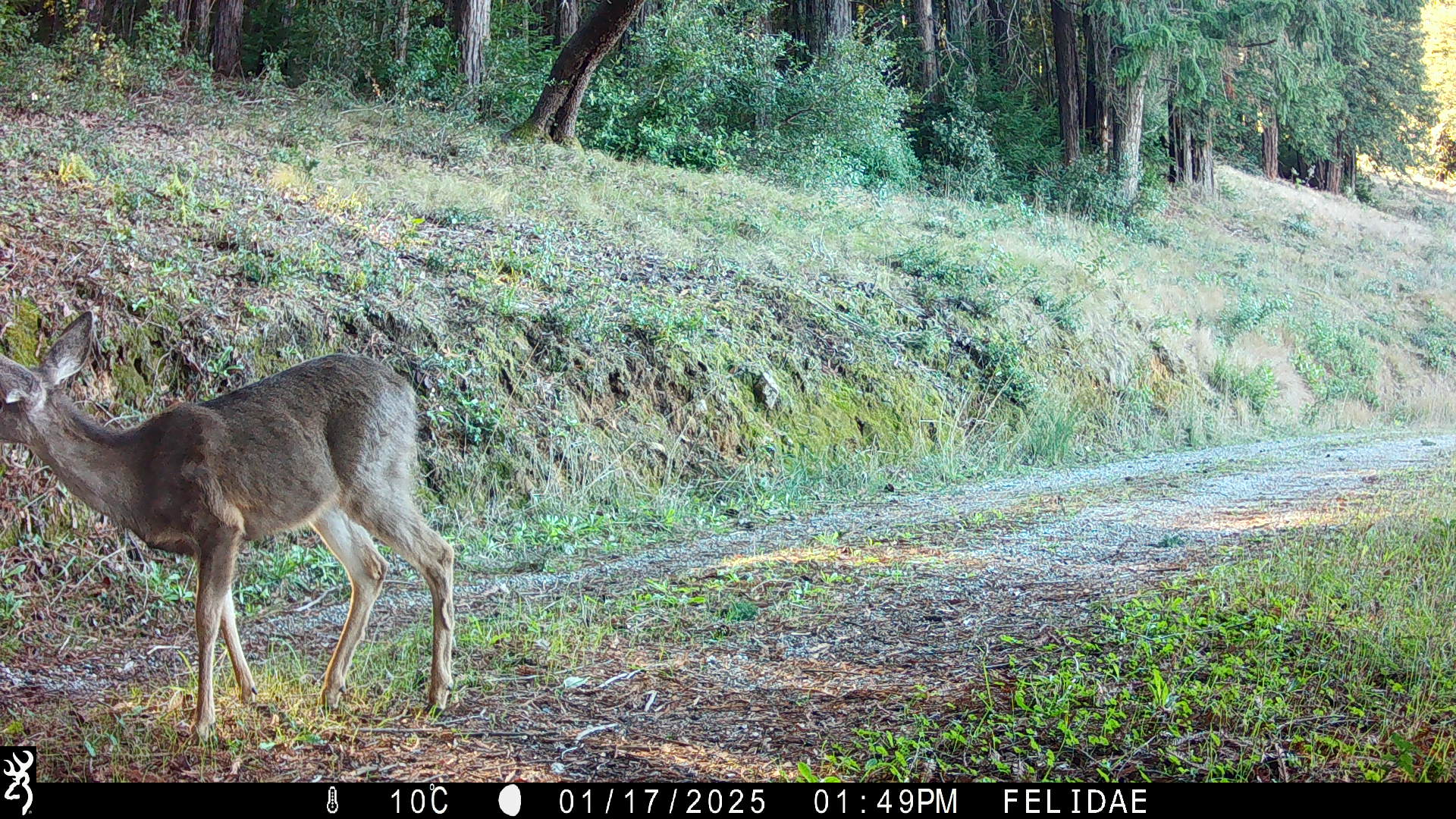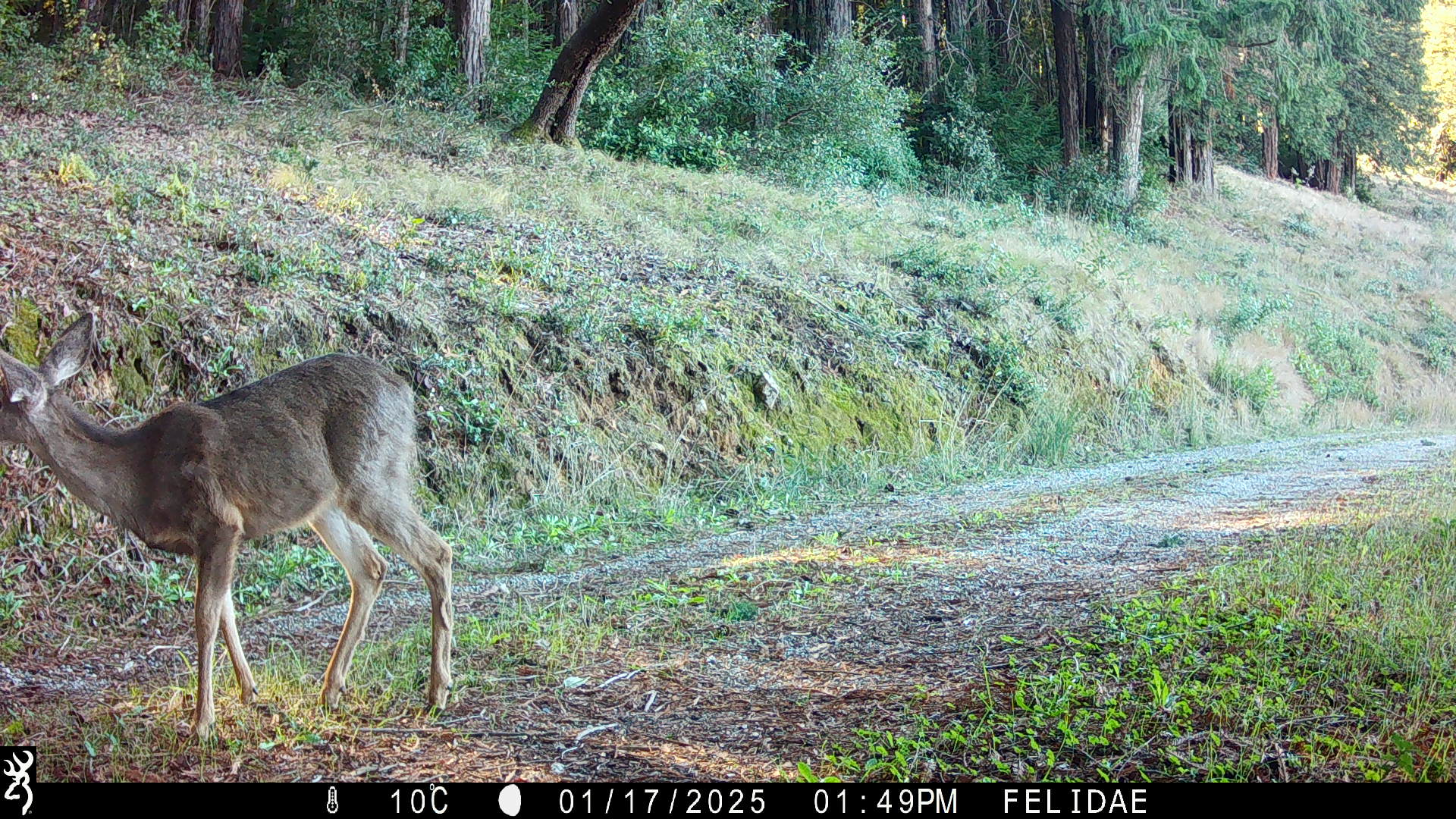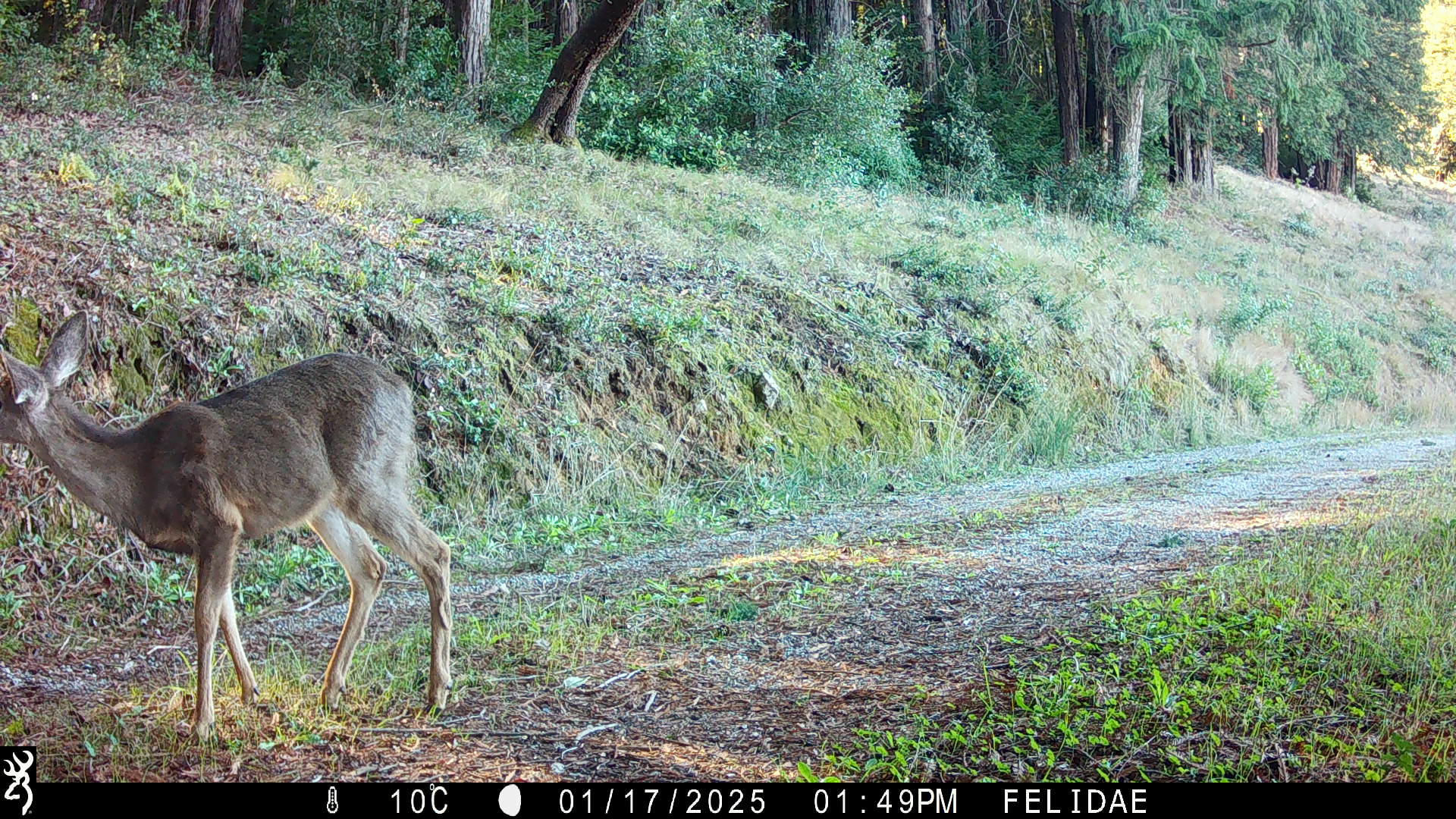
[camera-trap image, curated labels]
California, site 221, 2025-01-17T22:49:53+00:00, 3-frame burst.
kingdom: Animalia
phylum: Chordata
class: Mammalia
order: Artiodactyla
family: Cervidae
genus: Odocoileus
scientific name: Odocoileus hemionus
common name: mule deer